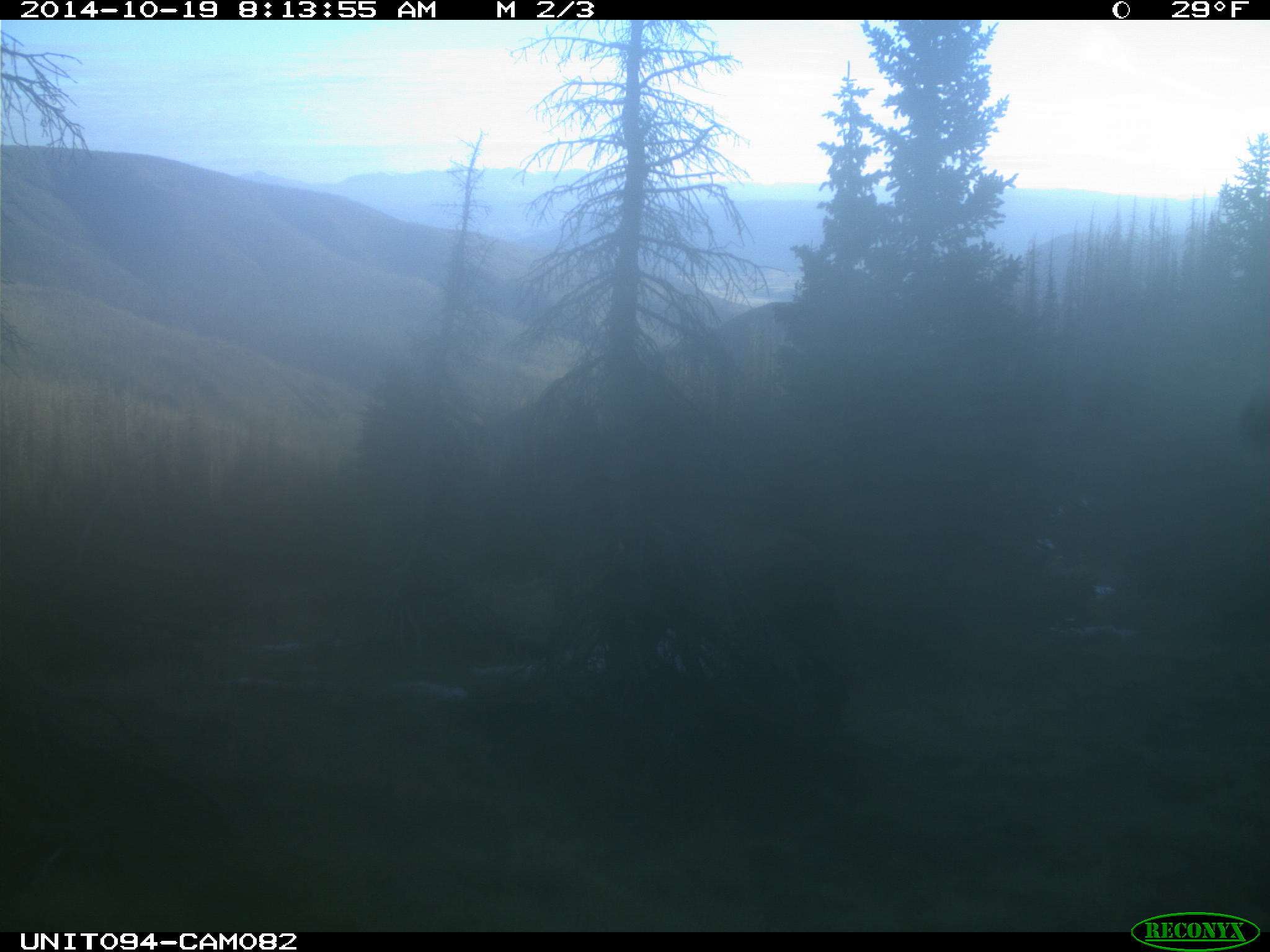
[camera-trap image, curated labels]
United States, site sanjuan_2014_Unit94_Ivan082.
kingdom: Animalia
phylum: Chordata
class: Mammalia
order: Artiodactyla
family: Cervidae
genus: Cervus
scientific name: Cervus elaphus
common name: red deer